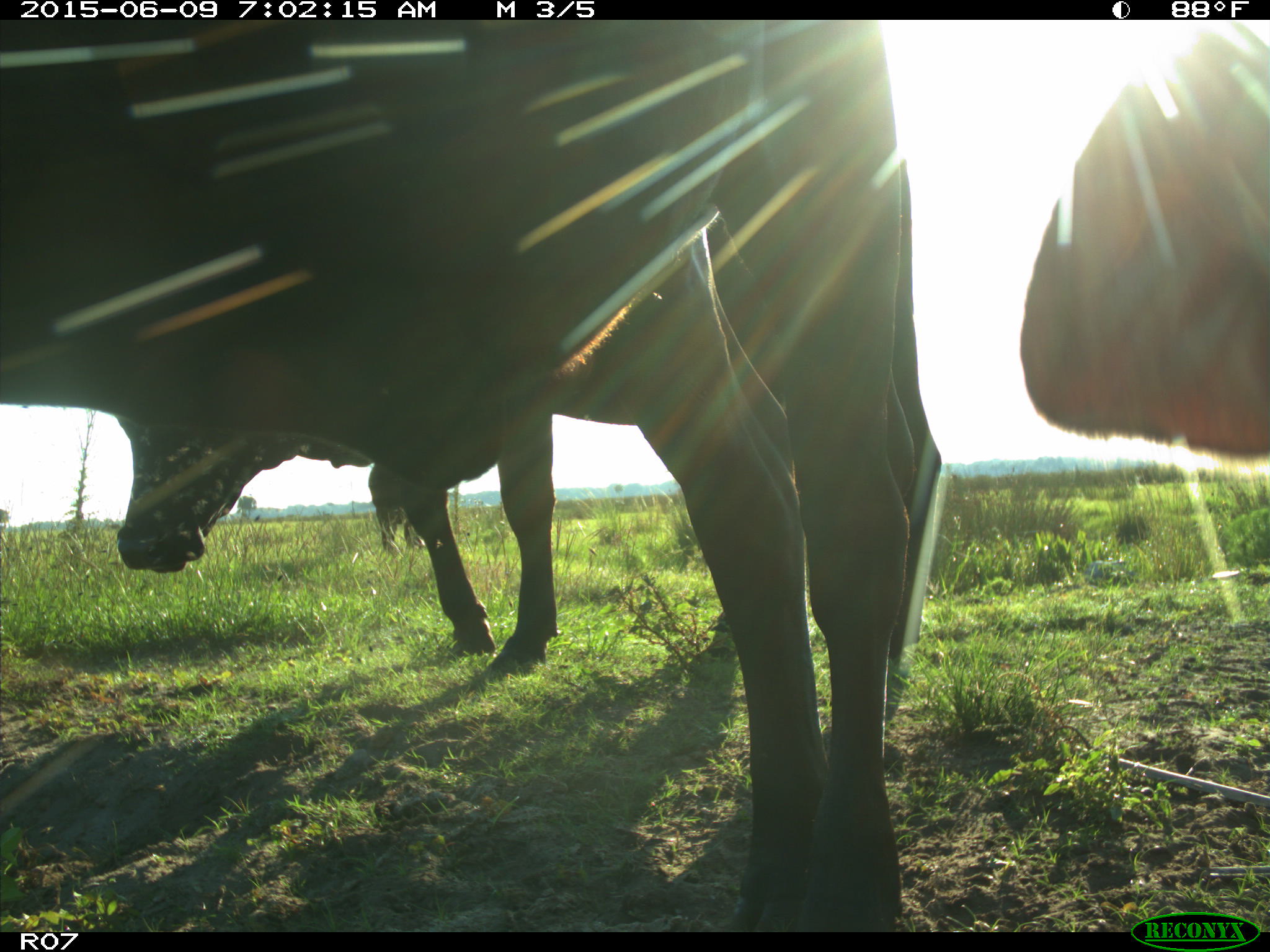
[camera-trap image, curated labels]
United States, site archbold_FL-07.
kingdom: Animalia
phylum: Chordata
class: Mammalia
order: Artiodactyla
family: Bovidae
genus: Bos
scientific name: Bos taurus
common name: domestic cow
Bos taurus (domestic cow).